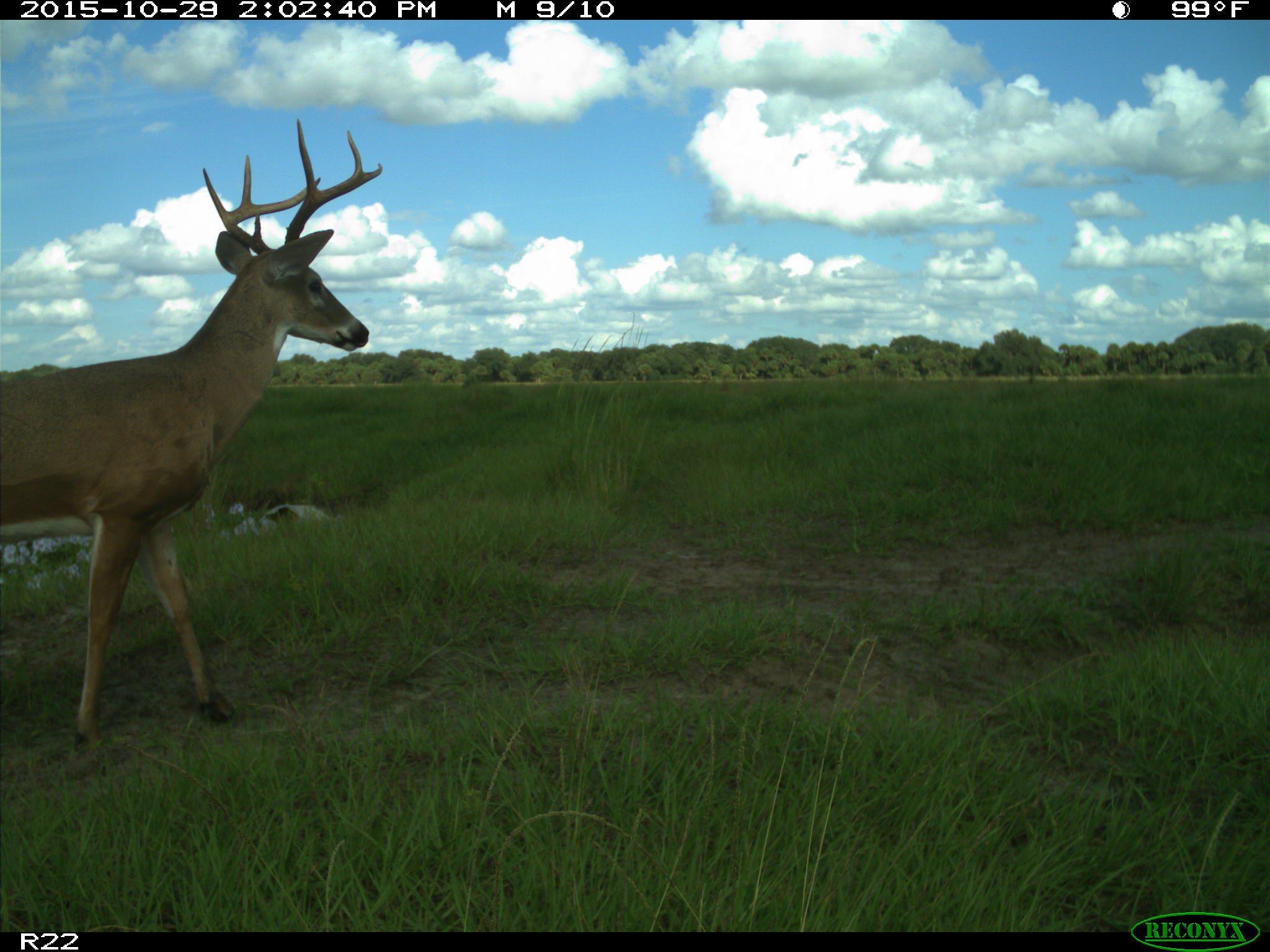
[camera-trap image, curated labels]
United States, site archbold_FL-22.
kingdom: Animalia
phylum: Chordata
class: Mammalia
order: Artiodactyla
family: Cervidae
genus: Odocoileus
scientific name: Odocoileus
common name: deer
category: unidentified deer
Unidentified deer (deer) (Odocoileus).